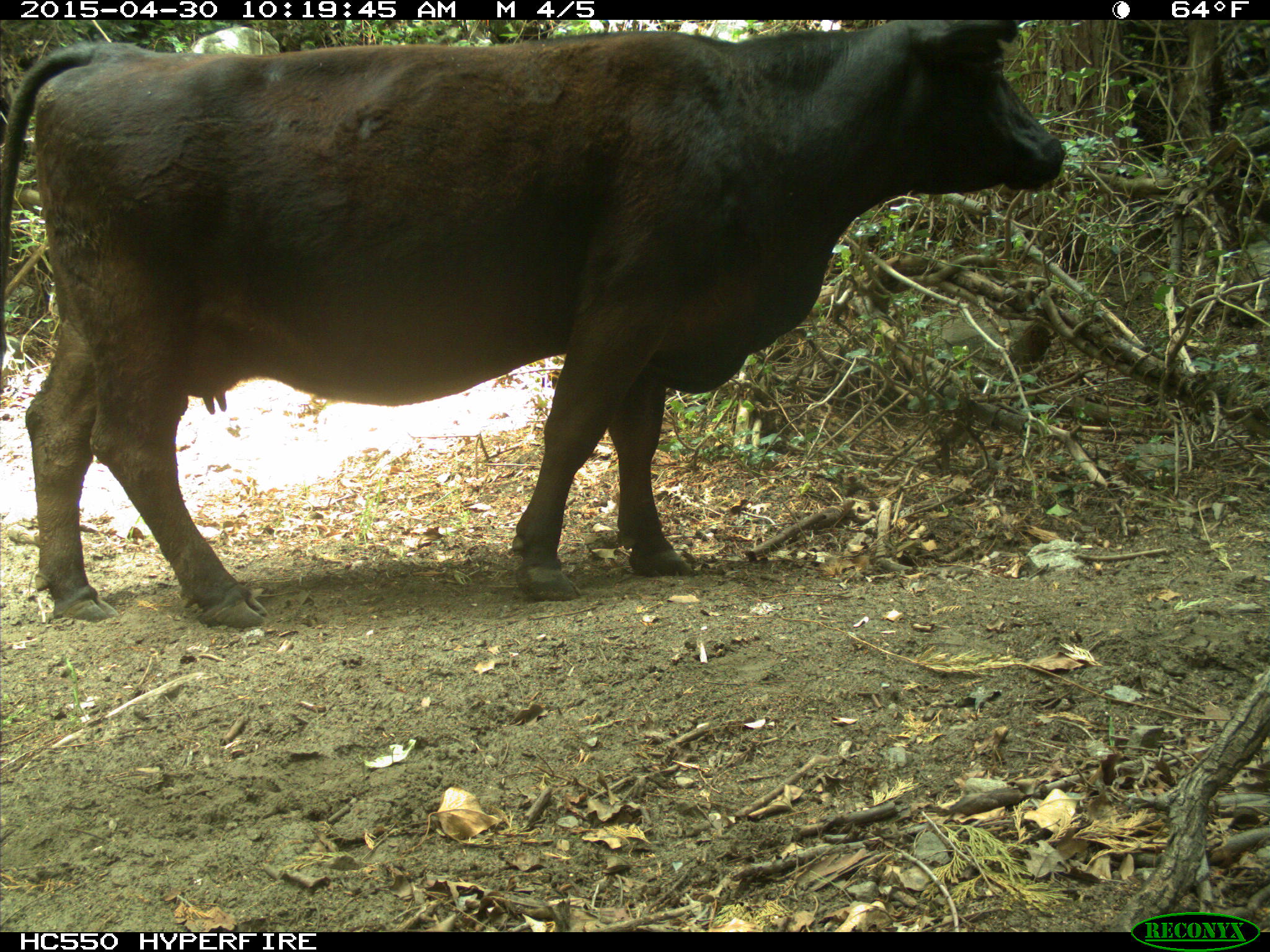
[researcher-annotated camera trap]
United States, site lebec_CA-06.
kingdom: Animalia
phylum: Chordata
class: Mammalia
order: Artiodactyla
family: Bovidae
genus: Bos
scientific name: Bos taurus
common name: domestic cow